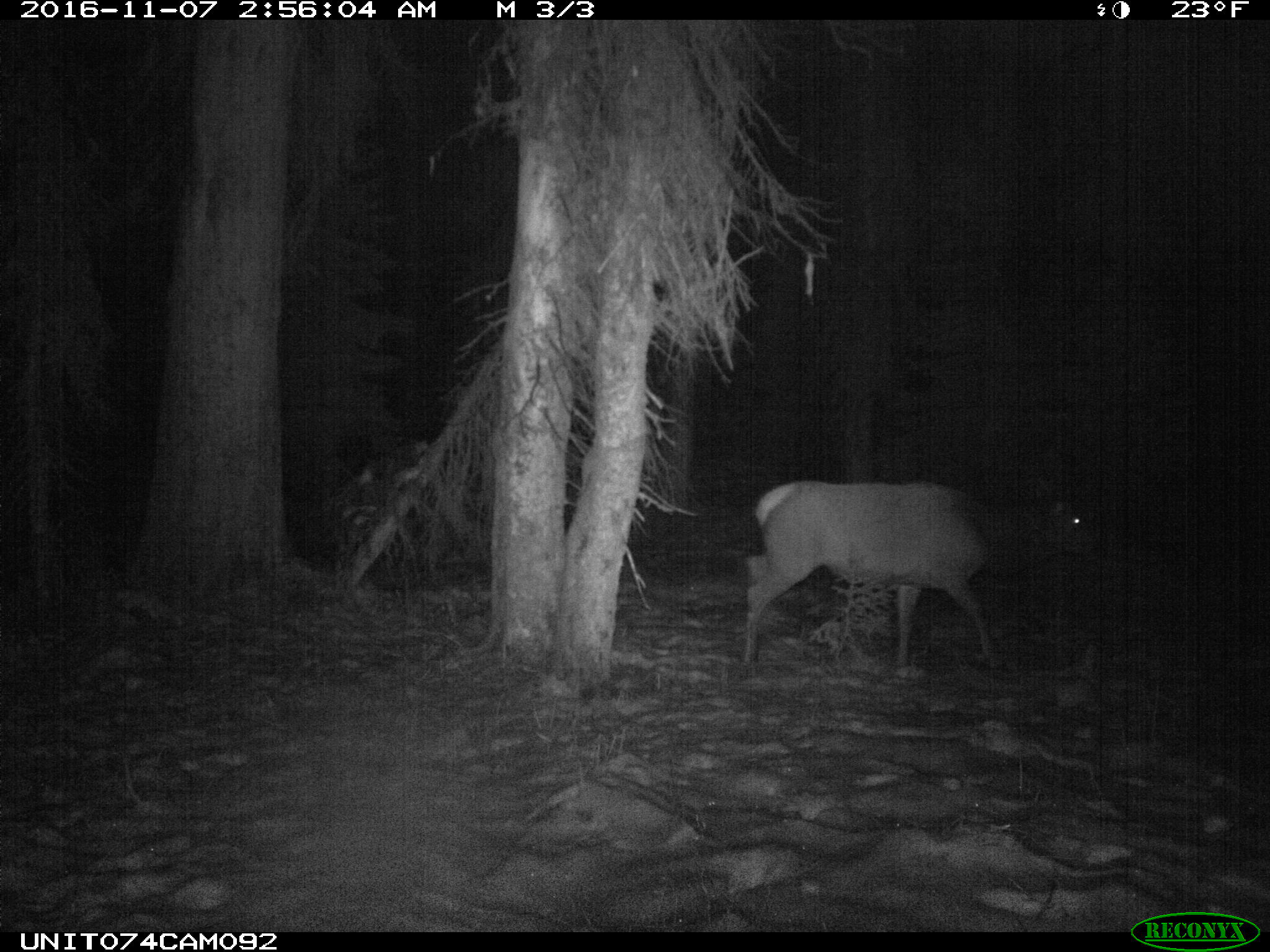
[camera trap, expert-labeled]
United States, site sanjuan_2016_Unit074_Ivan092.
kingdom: Animalia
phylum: Chordata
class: Mammalia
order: Artiodactyla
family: Cervidae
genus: Cervus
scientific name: Cervus elaphus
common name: red deer